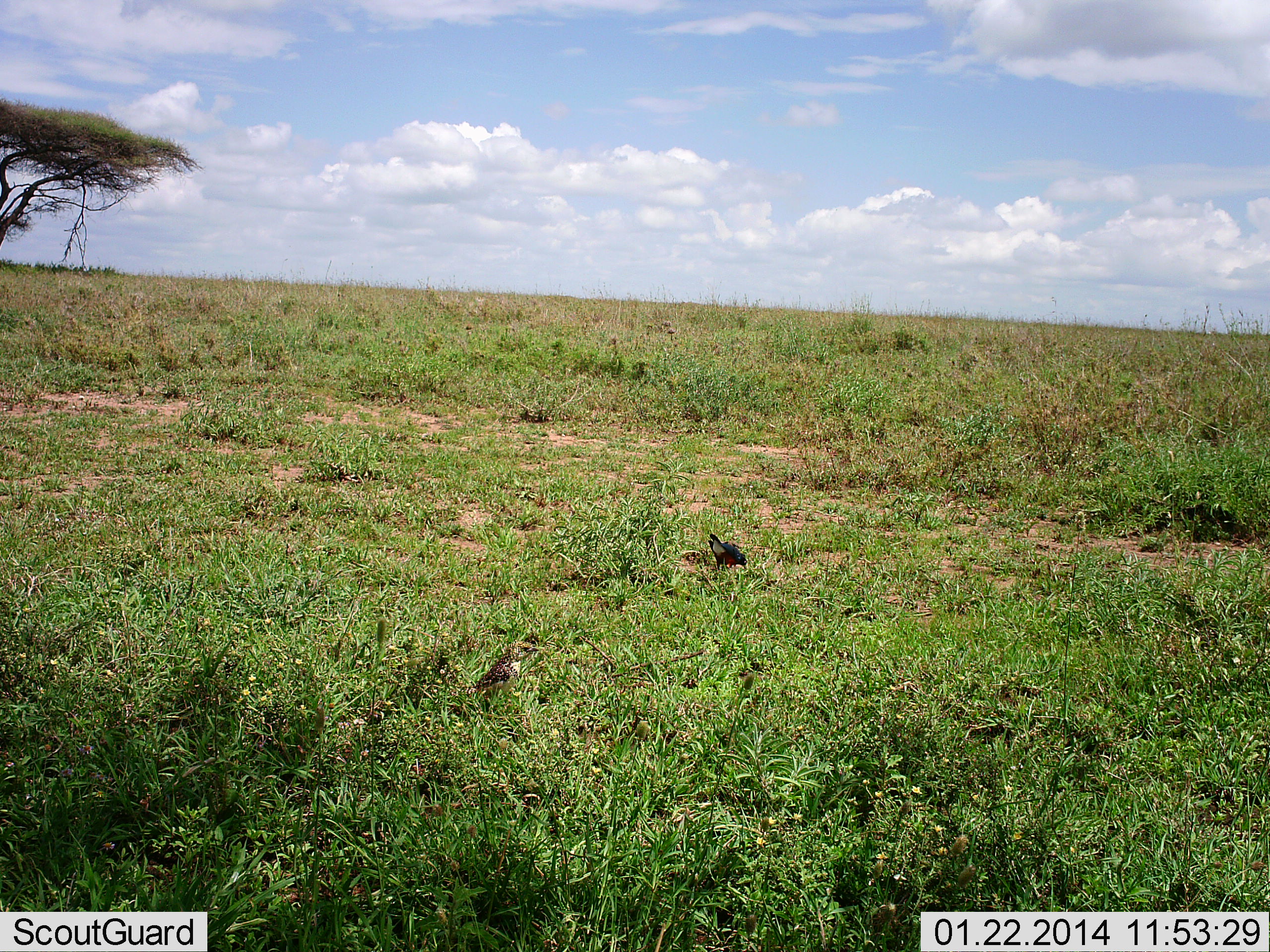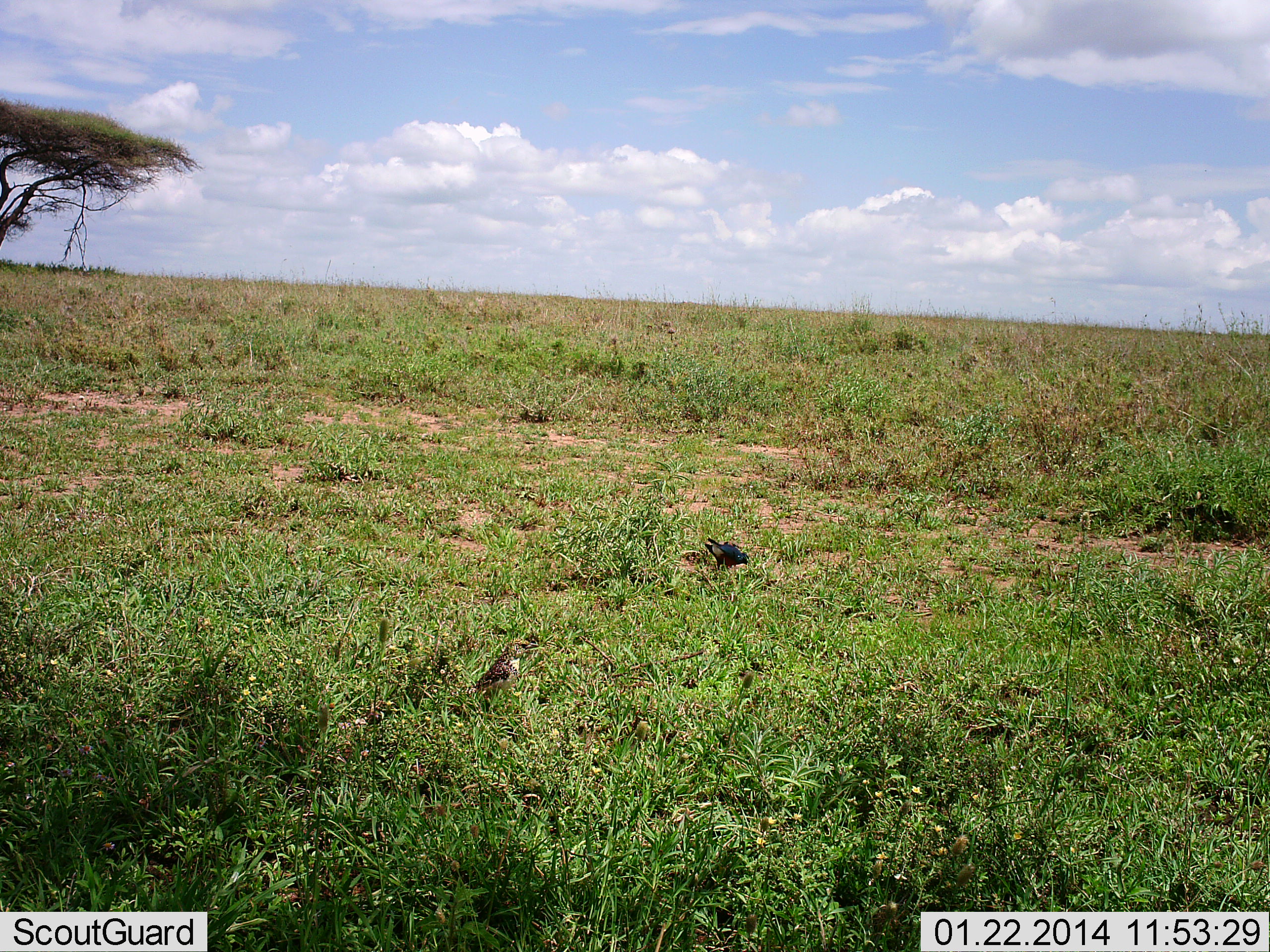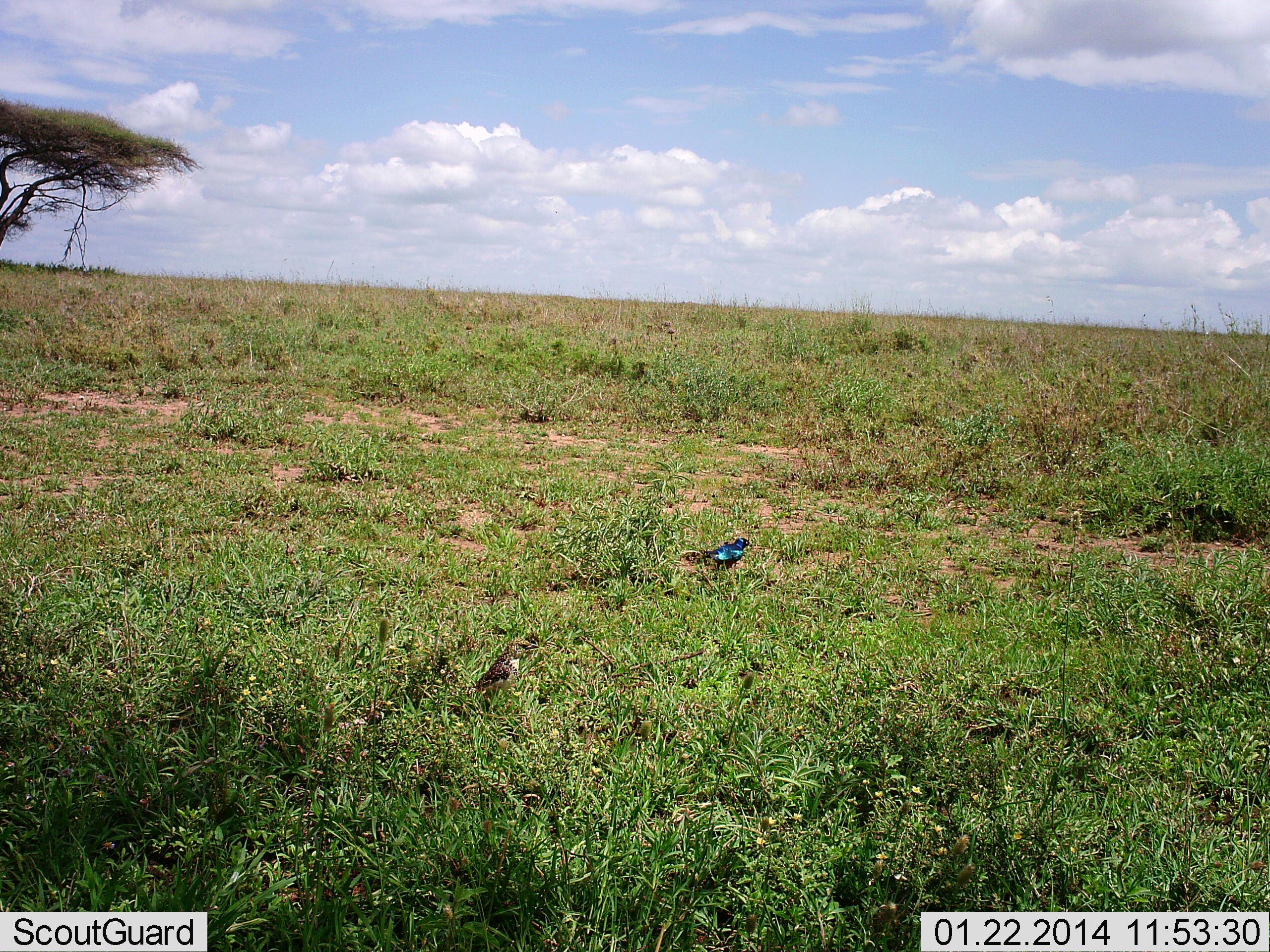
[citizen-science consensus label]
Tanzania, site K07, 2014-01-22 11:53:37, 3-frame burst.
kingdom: Animalia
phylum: Chordata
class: Aves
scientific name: Aves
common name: bird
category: otherbird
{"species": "otherbird (bird) (Aves)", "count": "2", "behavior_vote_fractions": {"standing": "75%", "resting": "3%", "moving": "11%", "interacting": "0%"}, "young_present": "0%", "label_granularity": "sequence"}